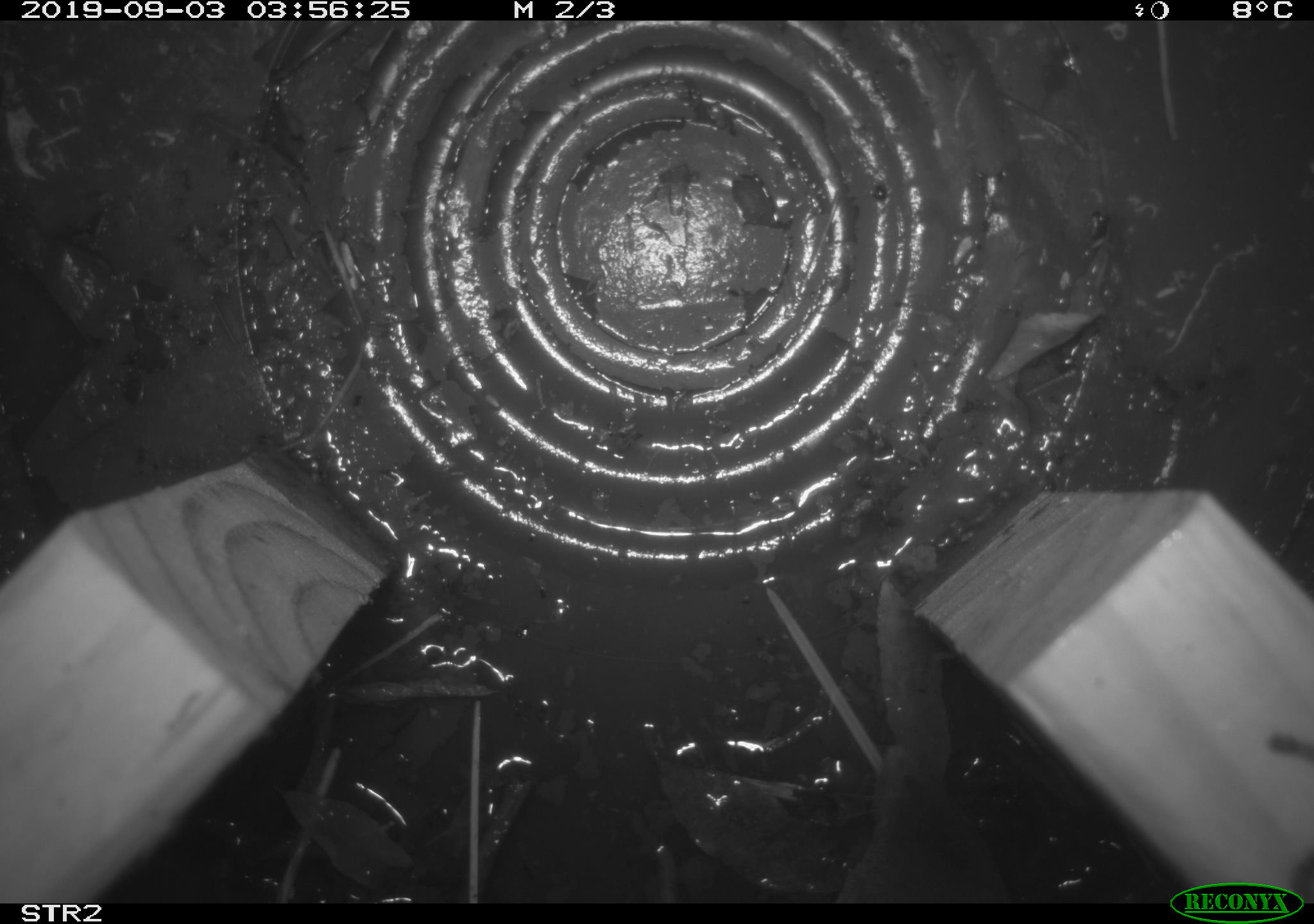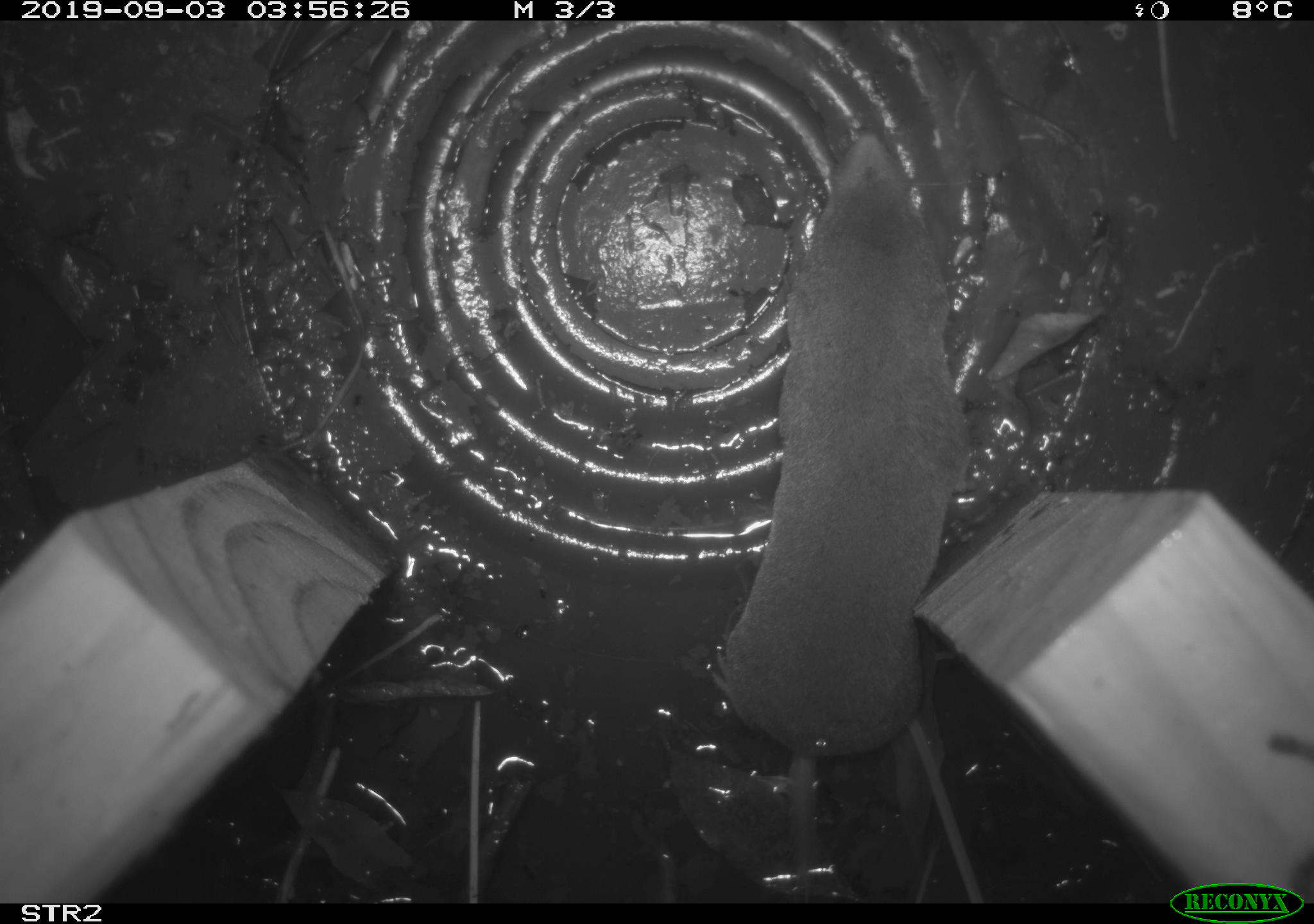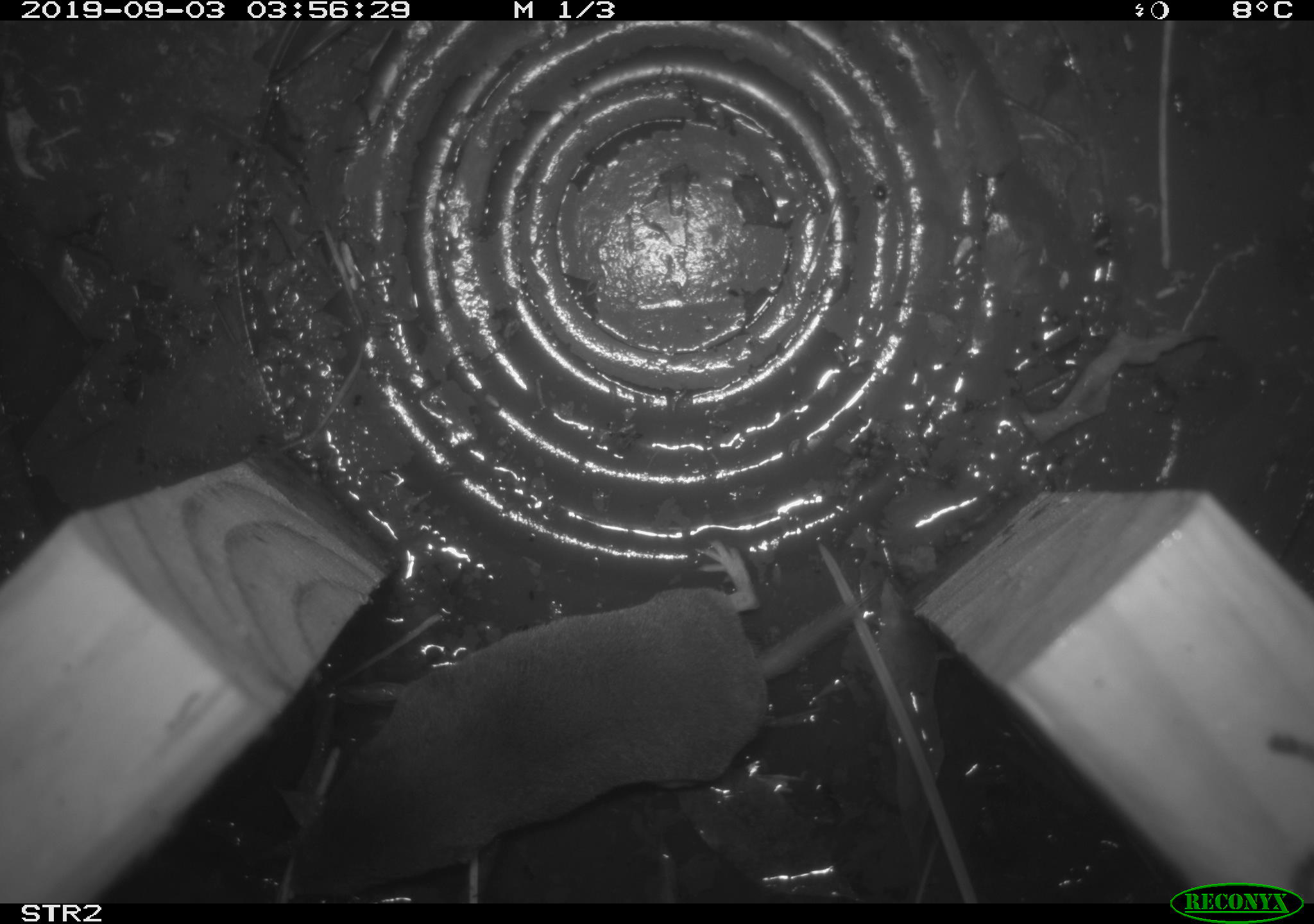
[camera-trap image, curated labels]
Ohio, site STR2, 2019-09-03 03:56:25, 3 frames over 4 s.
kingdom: Animalia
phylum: Chordata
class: Mammalia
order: Eulipotyphla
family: Soricidae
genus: Blarina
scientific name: Blarina brevicauda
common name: northern short-tailed shrew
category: n. short-tailed shrew